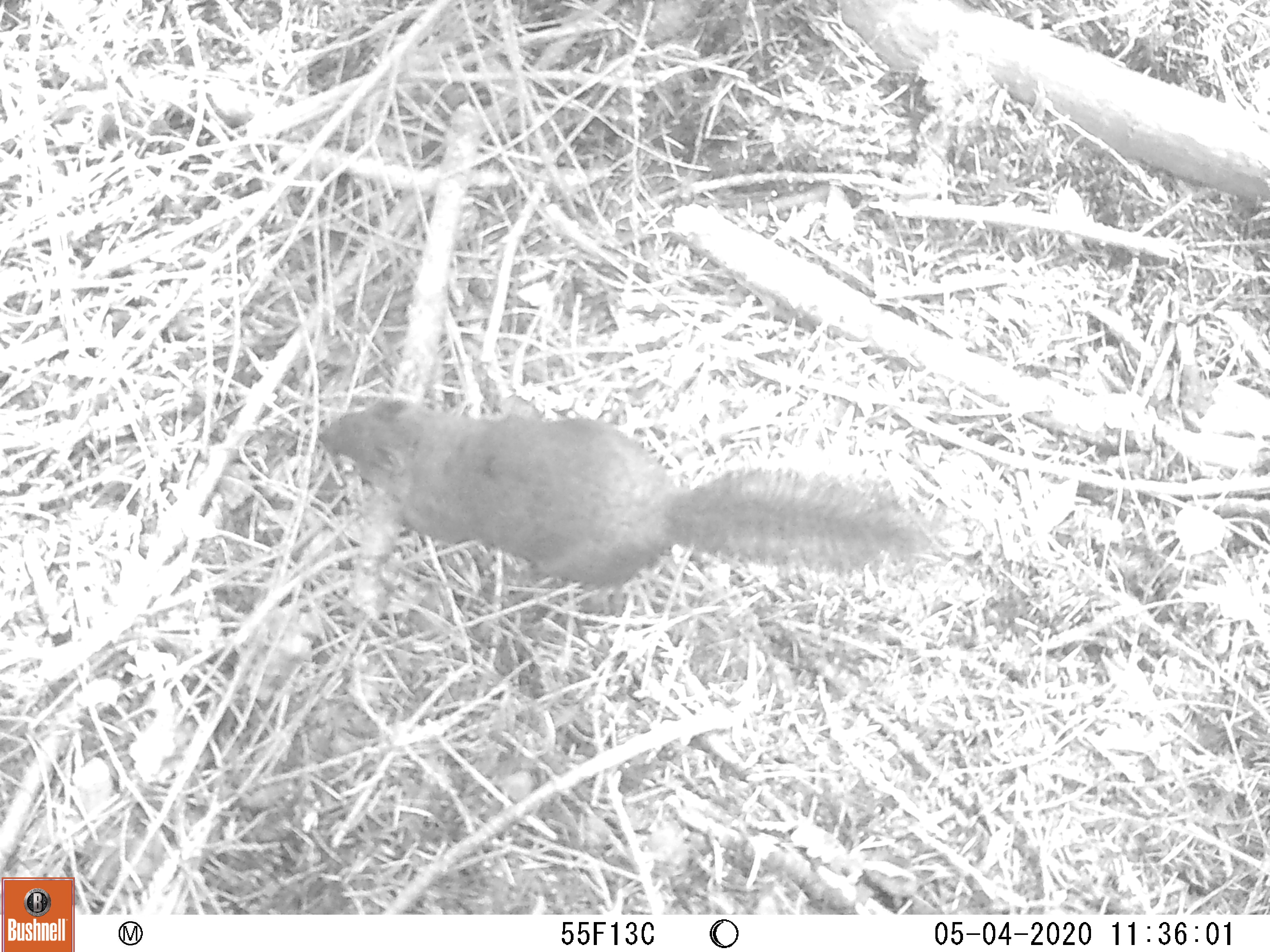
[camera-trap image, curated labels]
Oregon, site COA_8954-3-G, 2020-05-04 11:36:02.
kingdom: Animalia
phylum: Chordata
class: Mammalia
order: Rodentia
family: Sciuridae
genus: Tamiasciurus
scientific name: Tamiasciurus douglasii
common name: douglas squirrel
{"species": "douglas squirrel (Tamiasciurus douglasii)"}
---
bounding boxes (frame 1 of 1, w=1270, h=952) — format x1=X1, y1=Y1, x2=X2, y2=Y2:
douglas squirrel: x1=308, y1=383, x2=914, y2=605